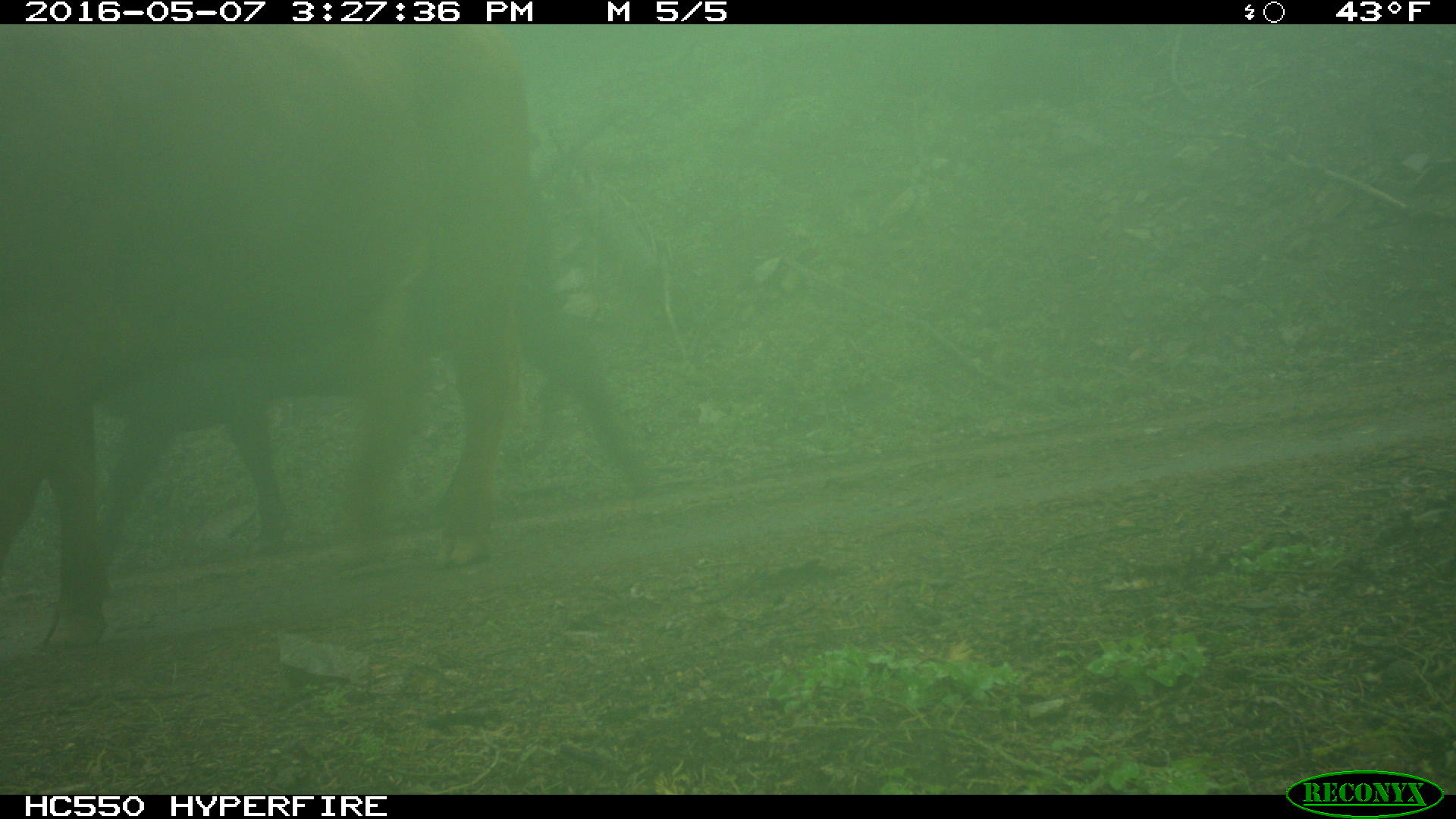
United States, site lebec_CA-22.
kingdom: Animalia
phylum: Chordata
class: Mammalia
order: Artiodactyla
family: Bovidae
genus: Bos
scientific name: Bos taurus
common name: domestic cow